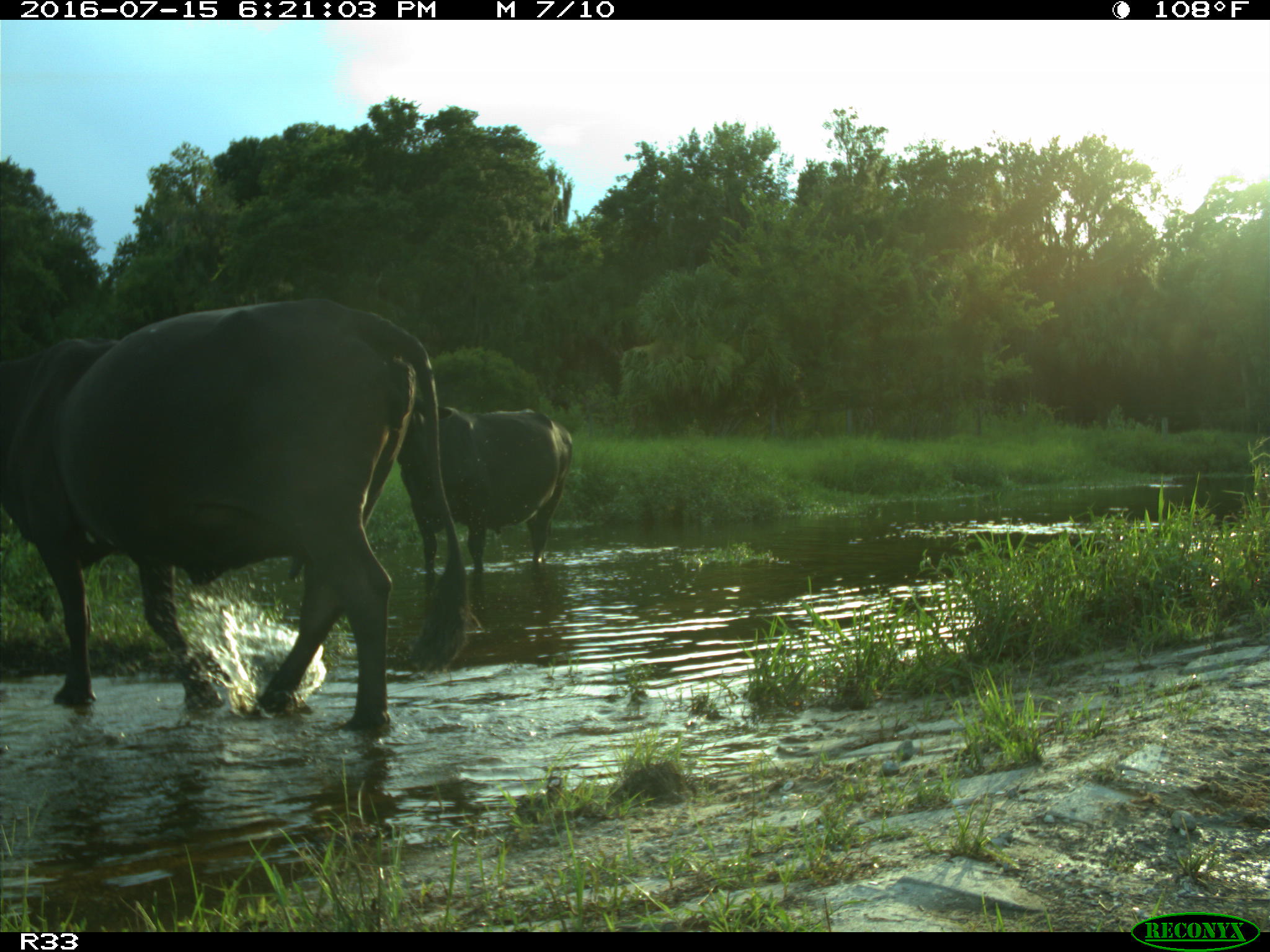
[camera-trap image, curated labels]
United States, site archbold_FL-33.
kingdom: Animalia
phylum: Chordata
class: Mammalia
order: Artiodactyla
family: Bovidae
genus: Bos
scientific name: Bos taurus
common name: domestic cow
Bos taurus (domestic cow).